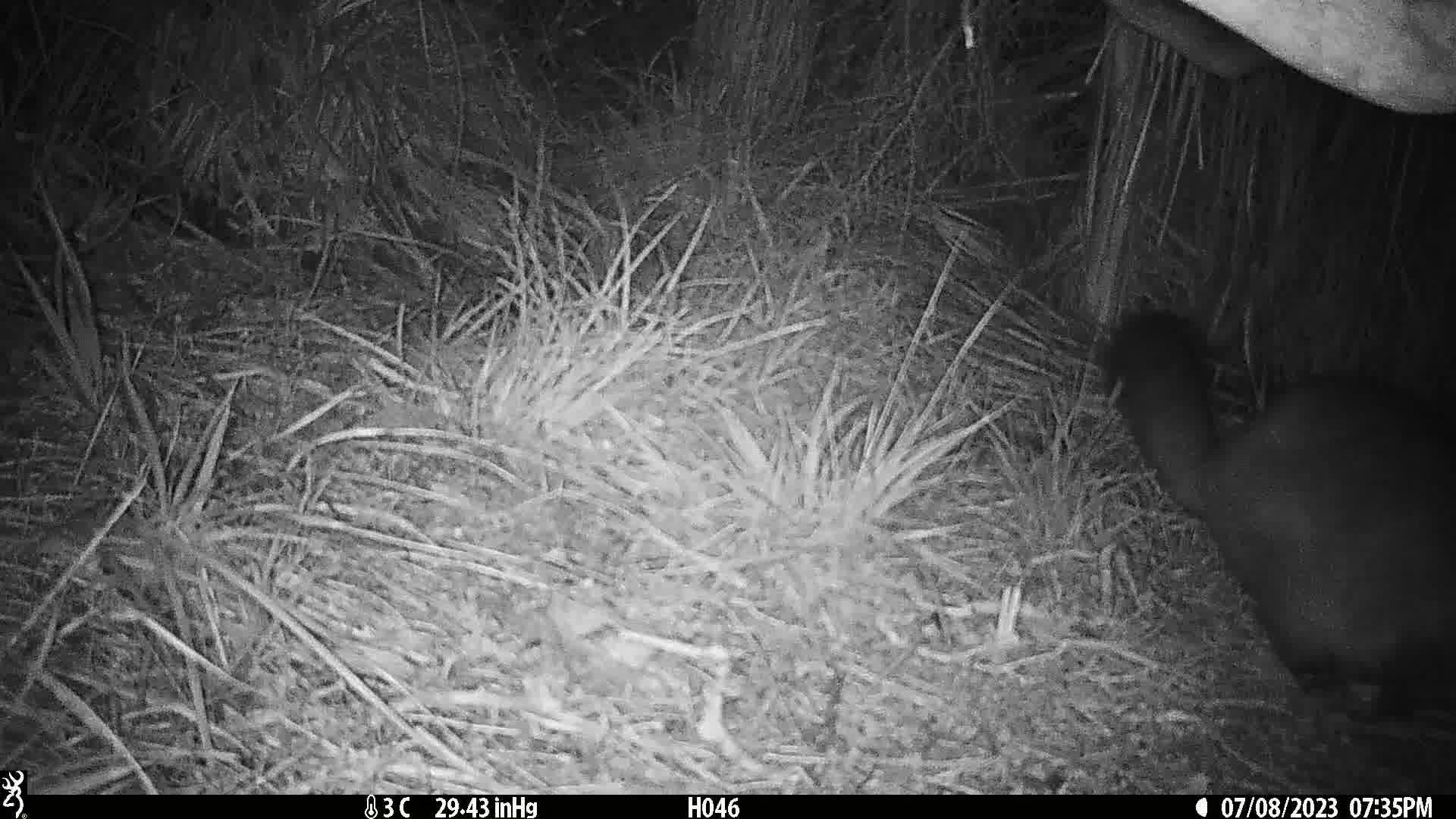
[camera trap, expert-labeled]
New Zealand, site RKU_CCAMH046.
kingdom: Animalia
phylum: Chordata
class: Mammalia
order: Diprotodontia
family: Phalangeridae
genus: Trichosurus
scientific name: Trichosurus vulpecula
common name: common brushtail possum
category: possum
Possum (common brushtail possum) (Trichosurus vulpecula).